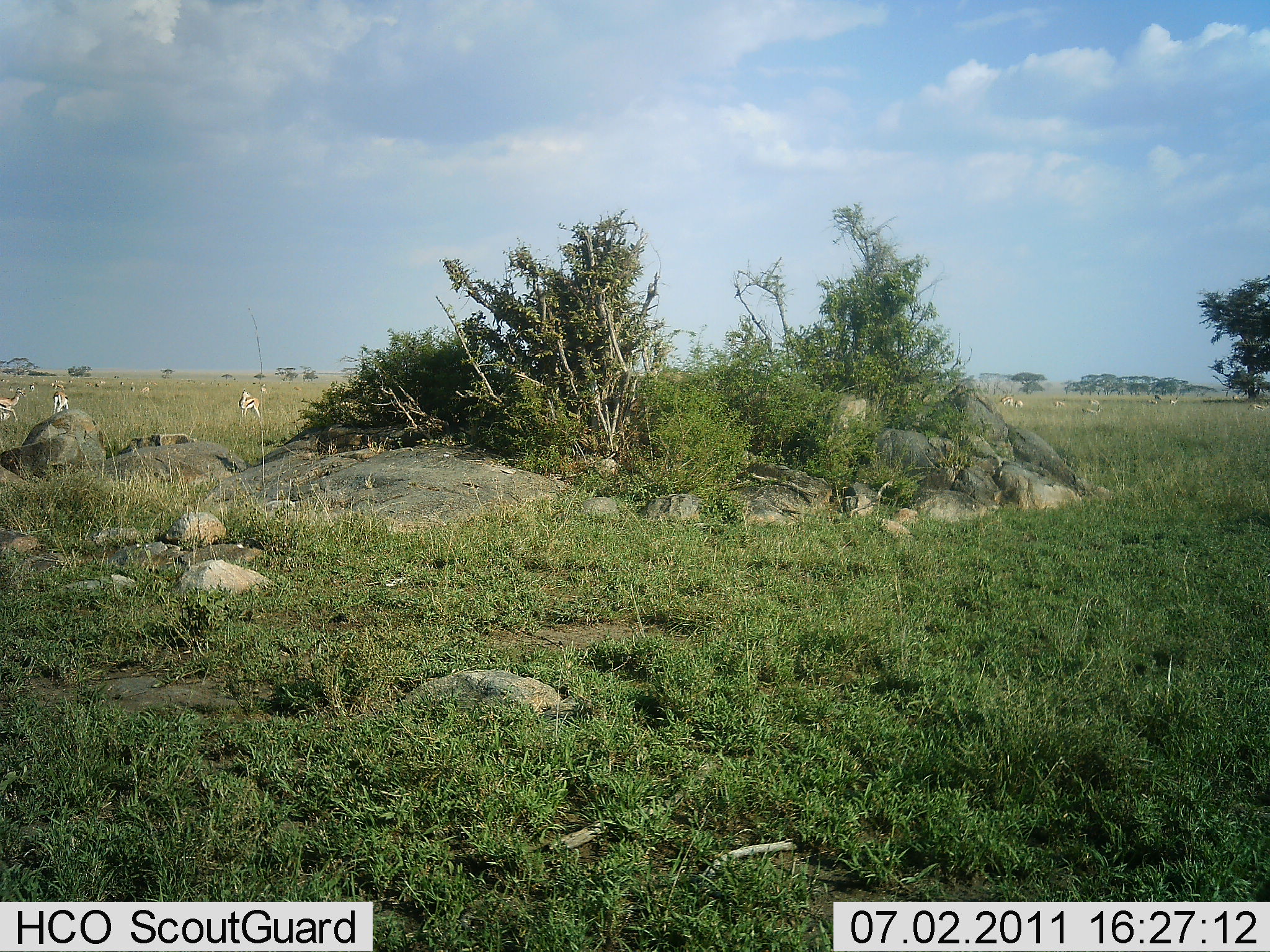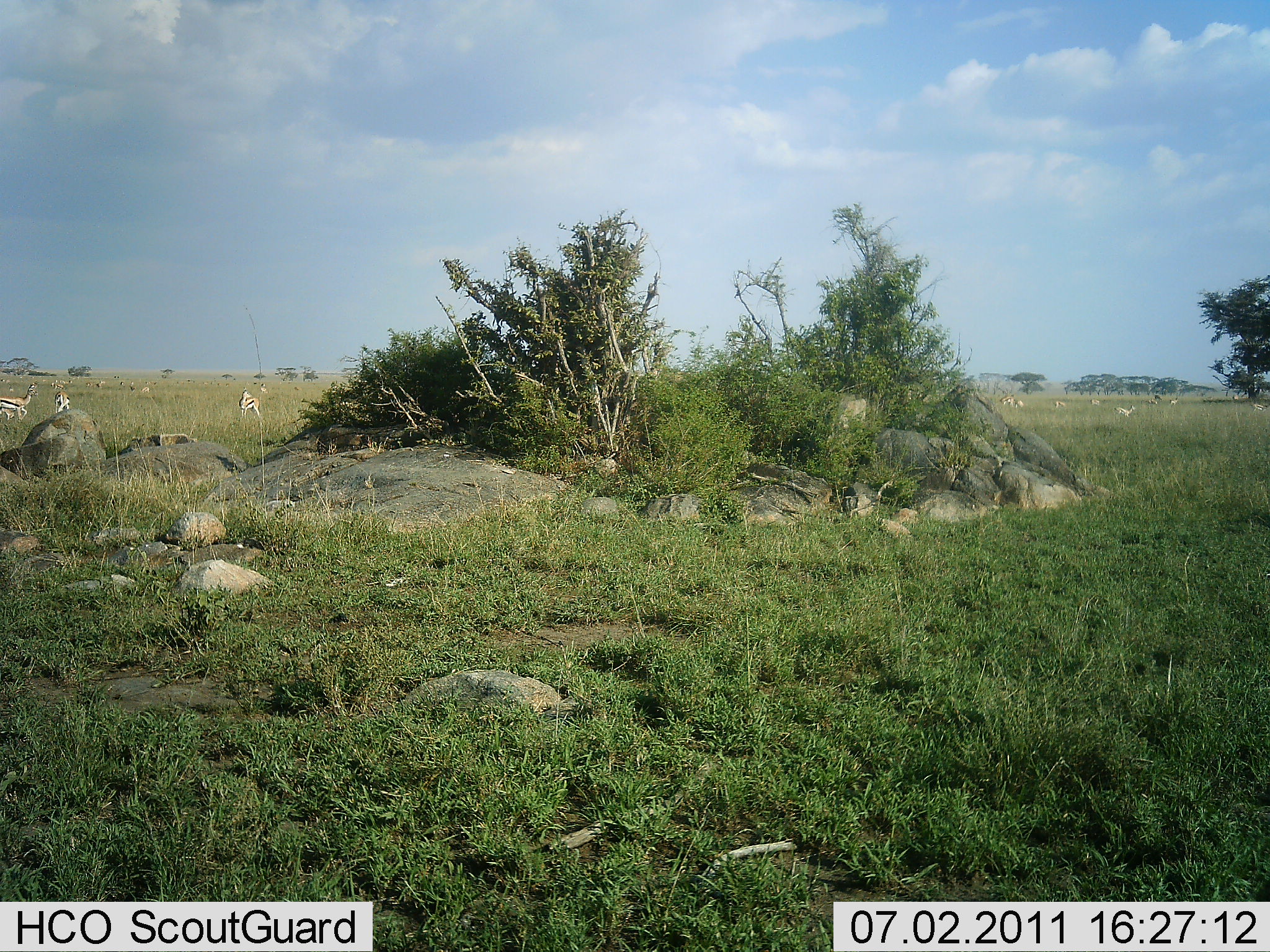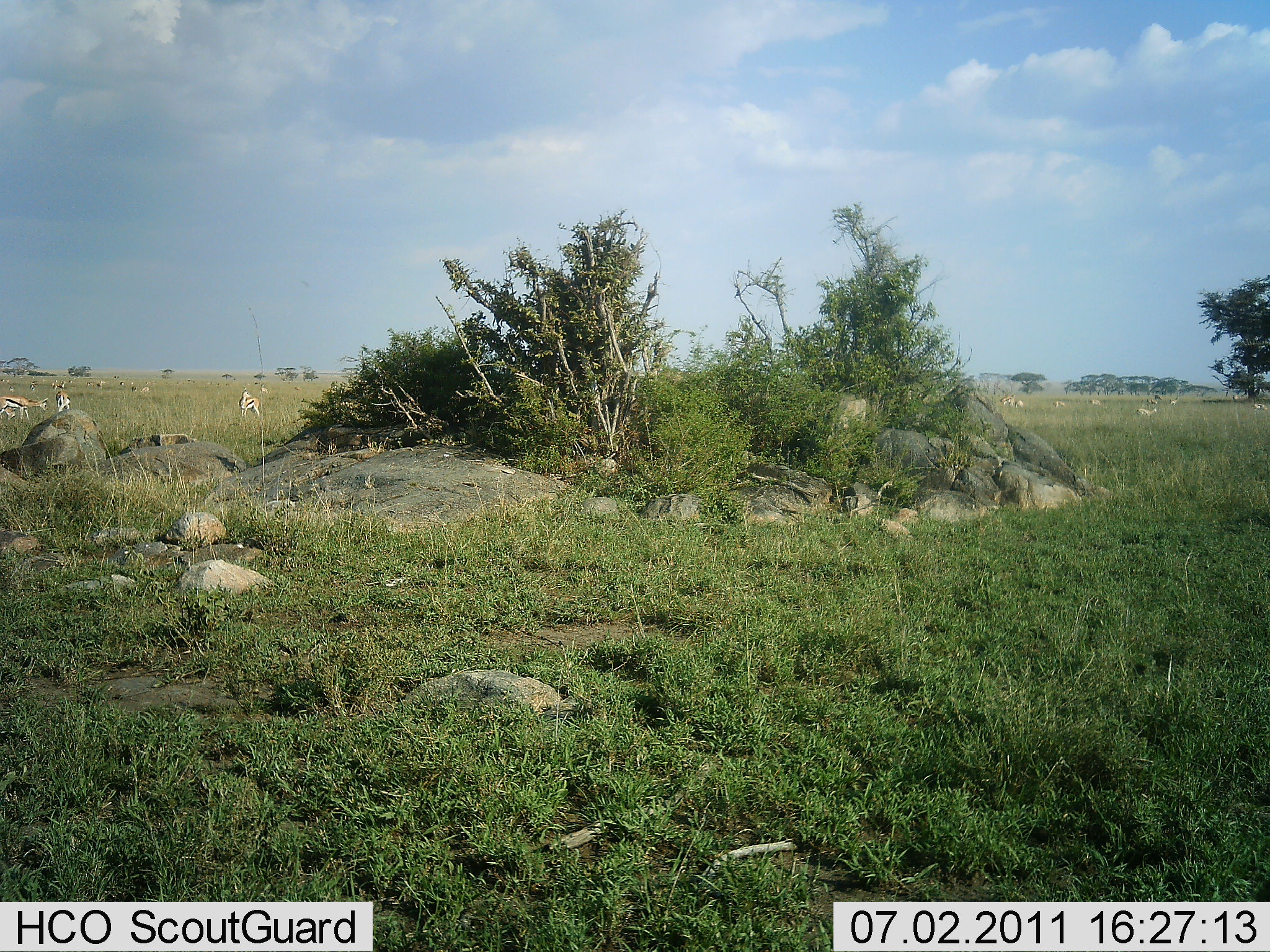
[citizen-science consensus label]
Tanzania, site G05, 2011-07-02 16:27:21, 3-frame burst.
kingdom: Animalia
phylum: Chordata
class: Mammalia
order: Artiodactyla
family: Bovidae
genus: Eudorcas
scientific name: Eudorcas thomsonii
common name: thomson's gazelle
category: gazellethomsons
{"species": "gazellethomsons (thomson's gazelle) (Eudorcas thomsonii)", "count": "11-50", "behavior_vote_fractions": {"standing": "67%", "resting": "0%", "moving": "25%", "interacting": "0%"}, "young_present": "0%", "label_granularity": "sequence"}